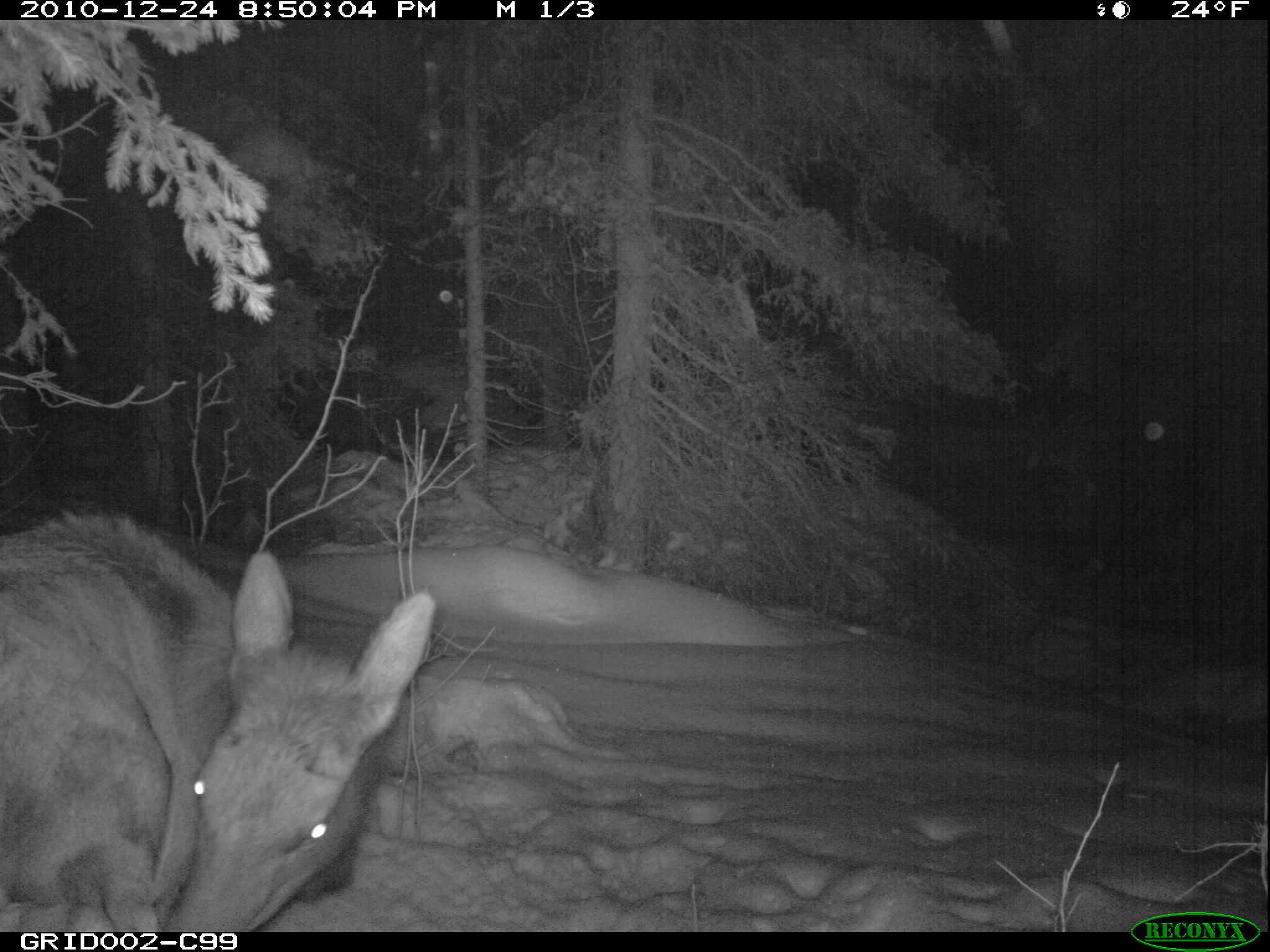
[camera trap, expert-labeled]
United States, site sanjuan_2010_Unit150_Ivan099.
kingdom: Animalia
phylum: Chordata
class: Mammalia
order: Artiodactyla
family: Cervidae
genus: Cervus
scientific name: Cervus elaphus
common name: red deer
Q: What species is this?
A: Cervus elaphus (red deer).